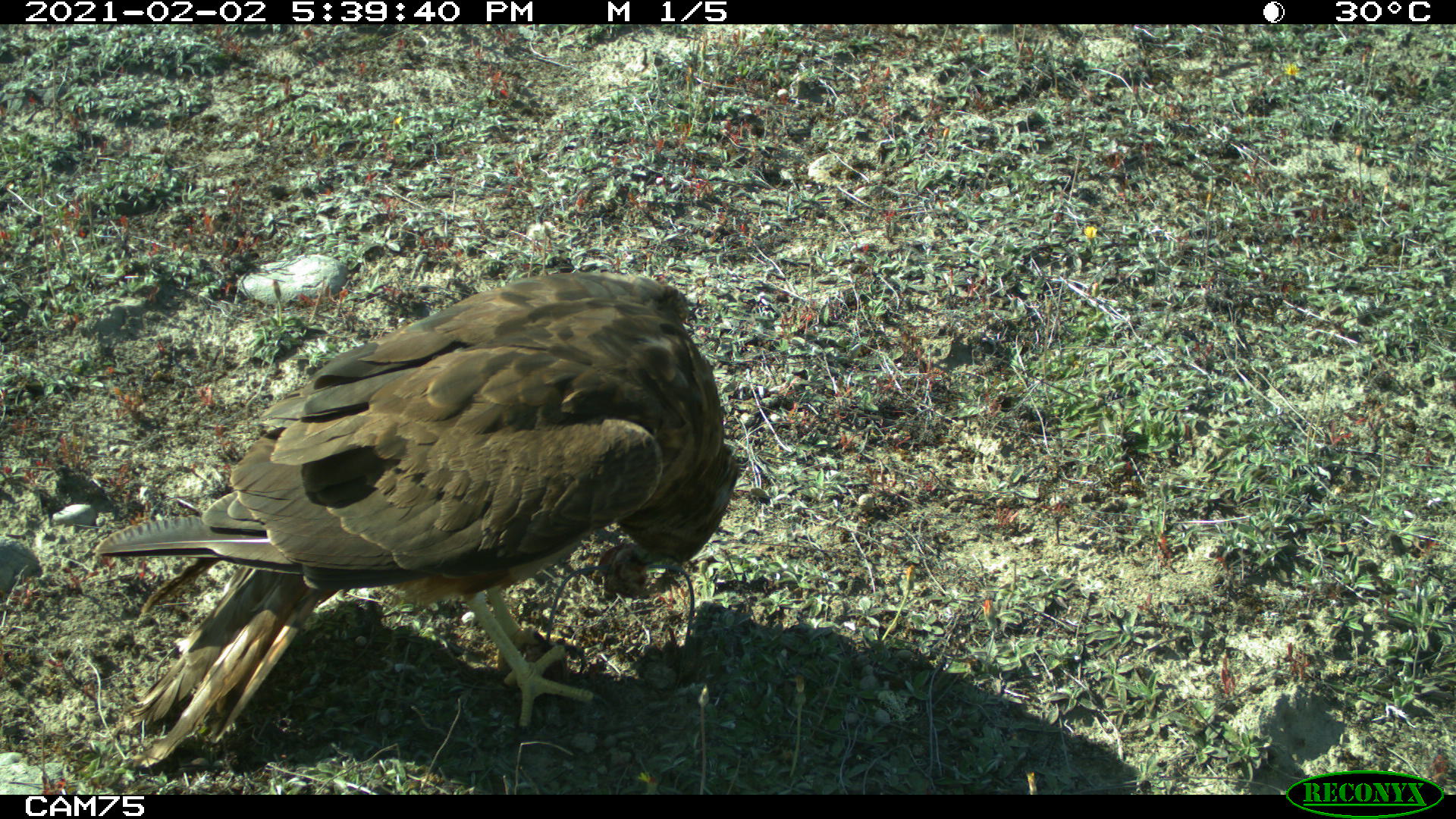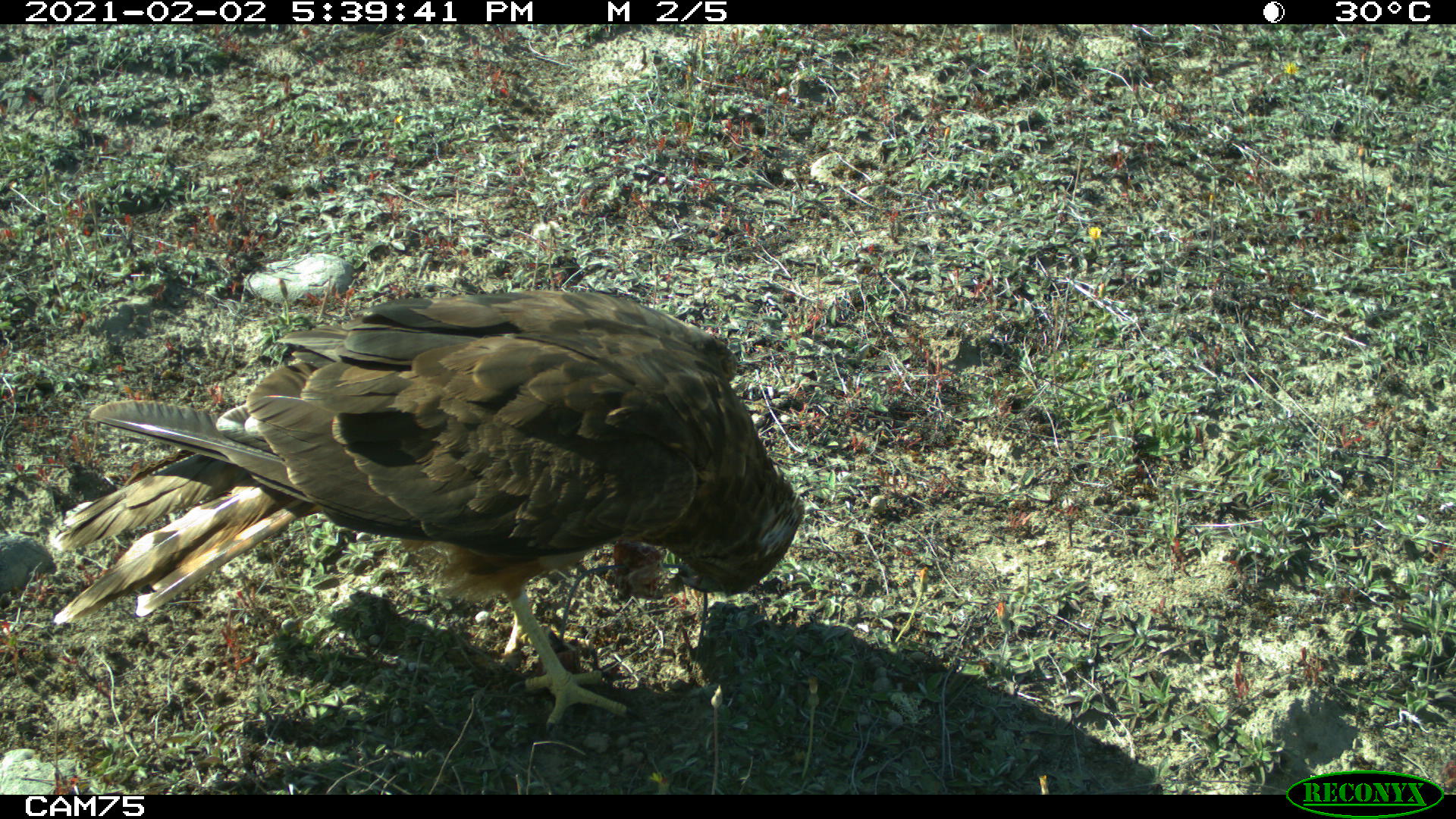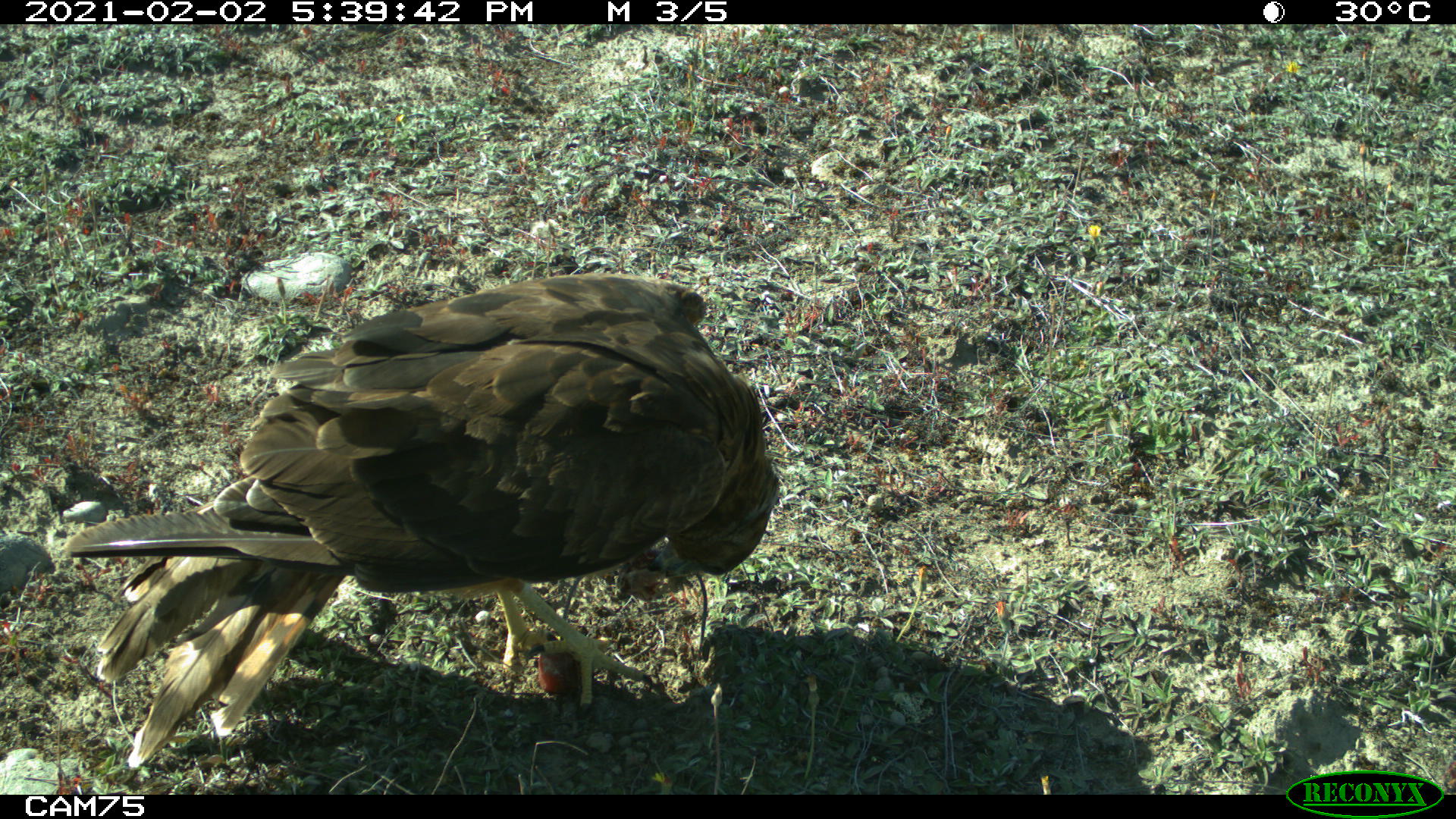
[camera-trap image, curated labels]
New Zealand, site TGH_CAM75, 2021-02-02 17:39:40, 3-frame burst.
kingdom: Animalia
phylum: Chordata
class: Aves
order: Accipitriformes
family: Accipitridae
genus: Circus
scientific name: Circus approximans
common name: swamp harrier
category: harrier